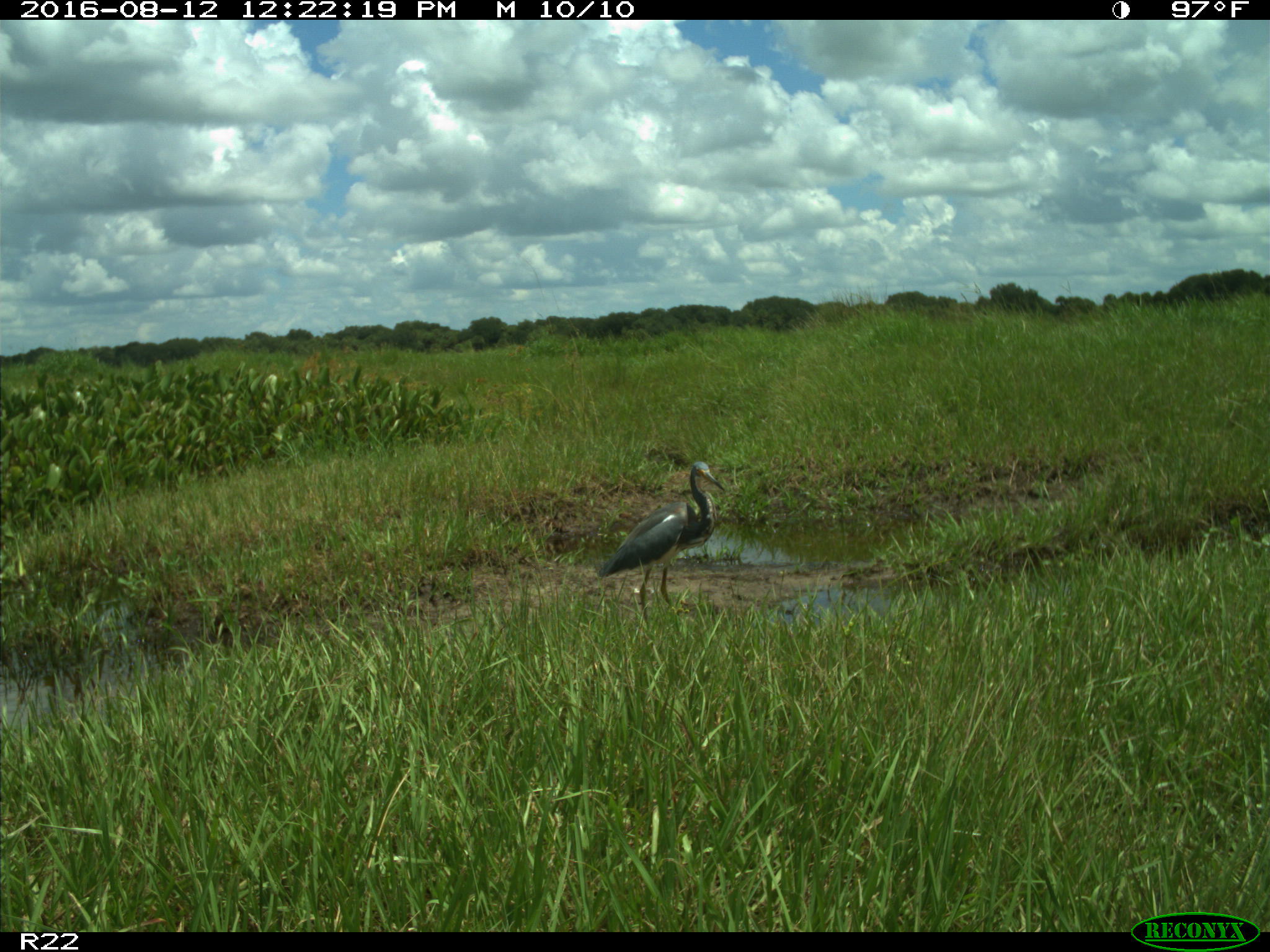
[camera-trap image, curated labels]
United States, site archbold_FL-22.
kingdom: Animalia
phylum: Chordata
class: Aves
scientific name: Aves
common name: birds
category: unidentified bird